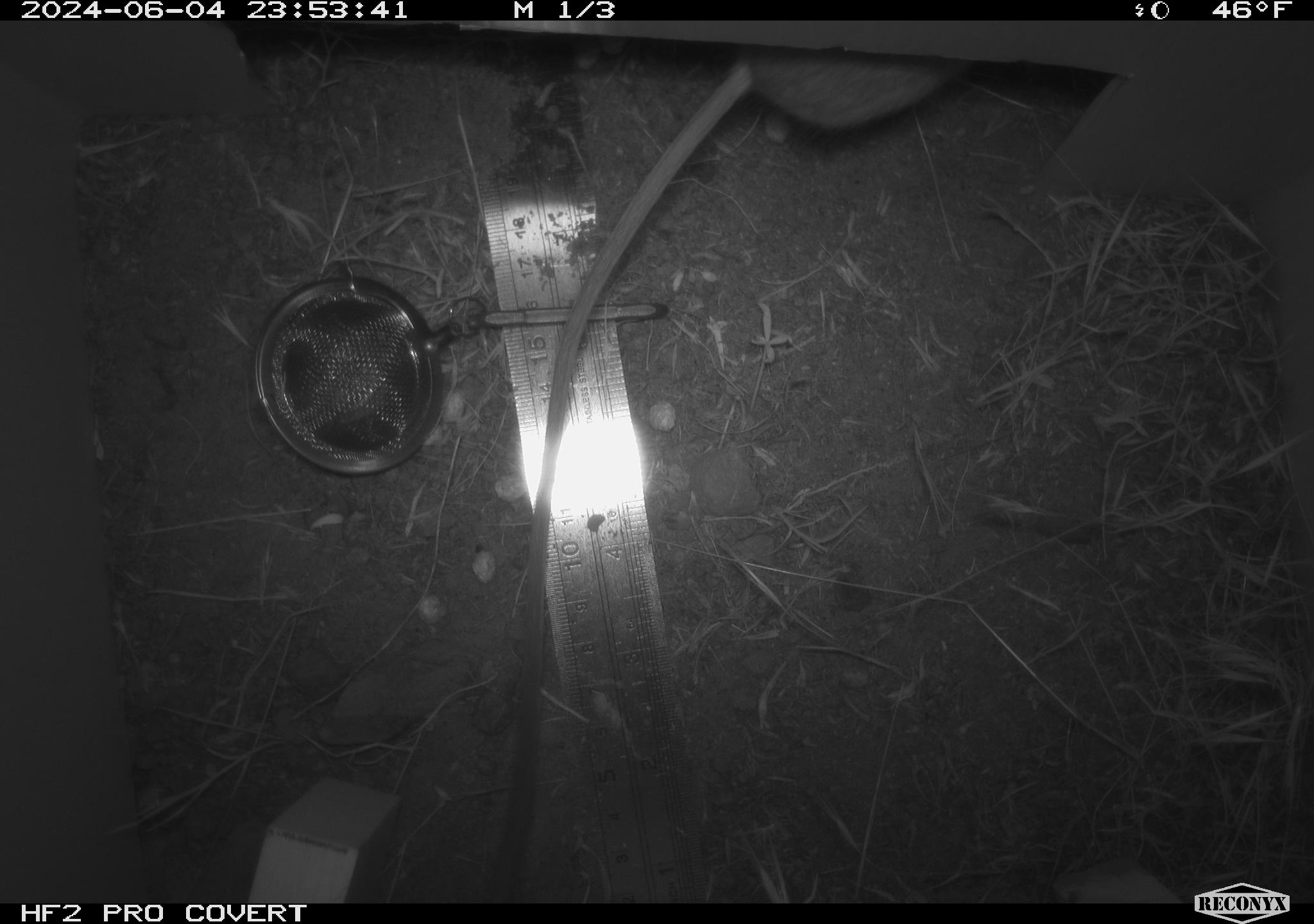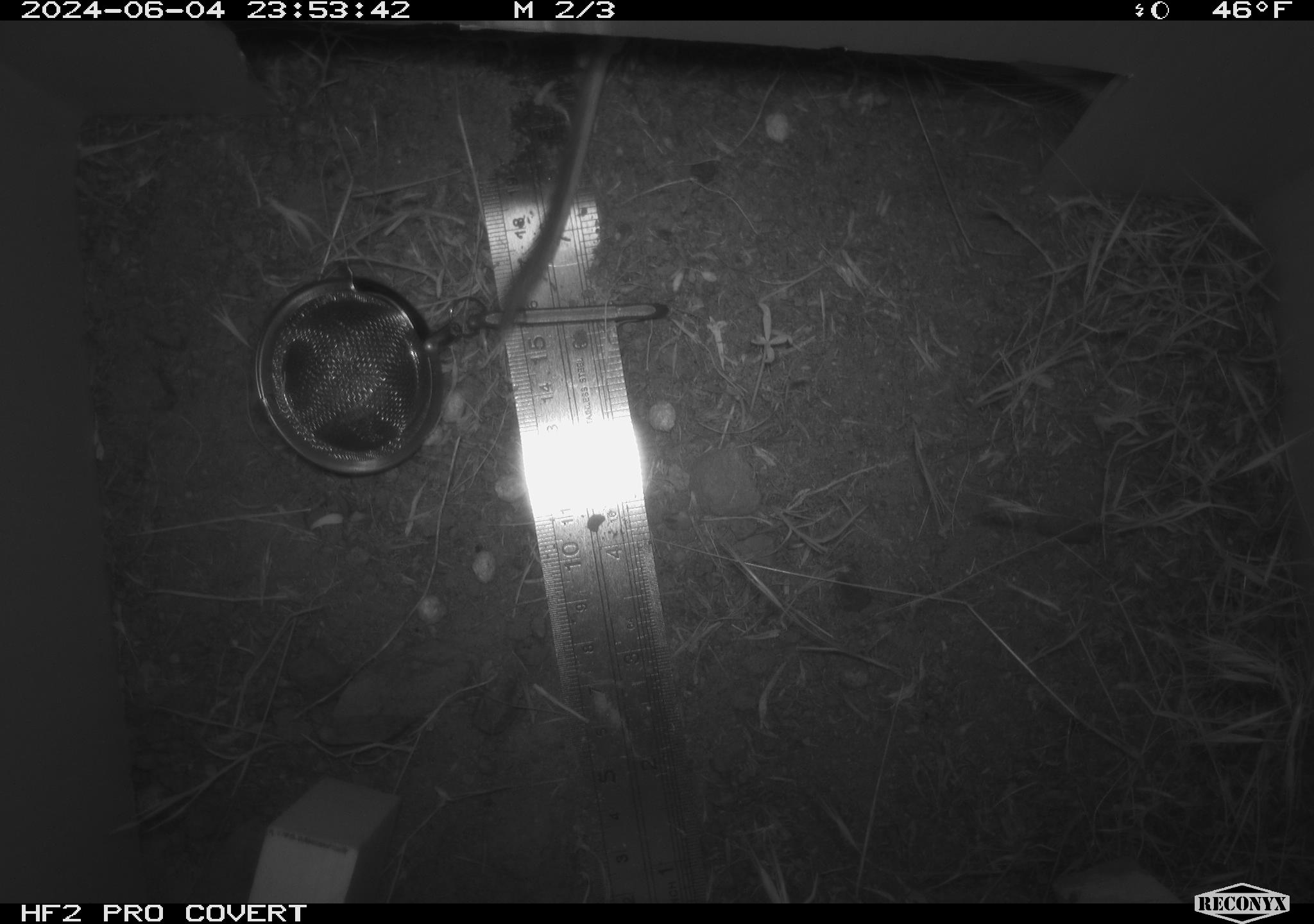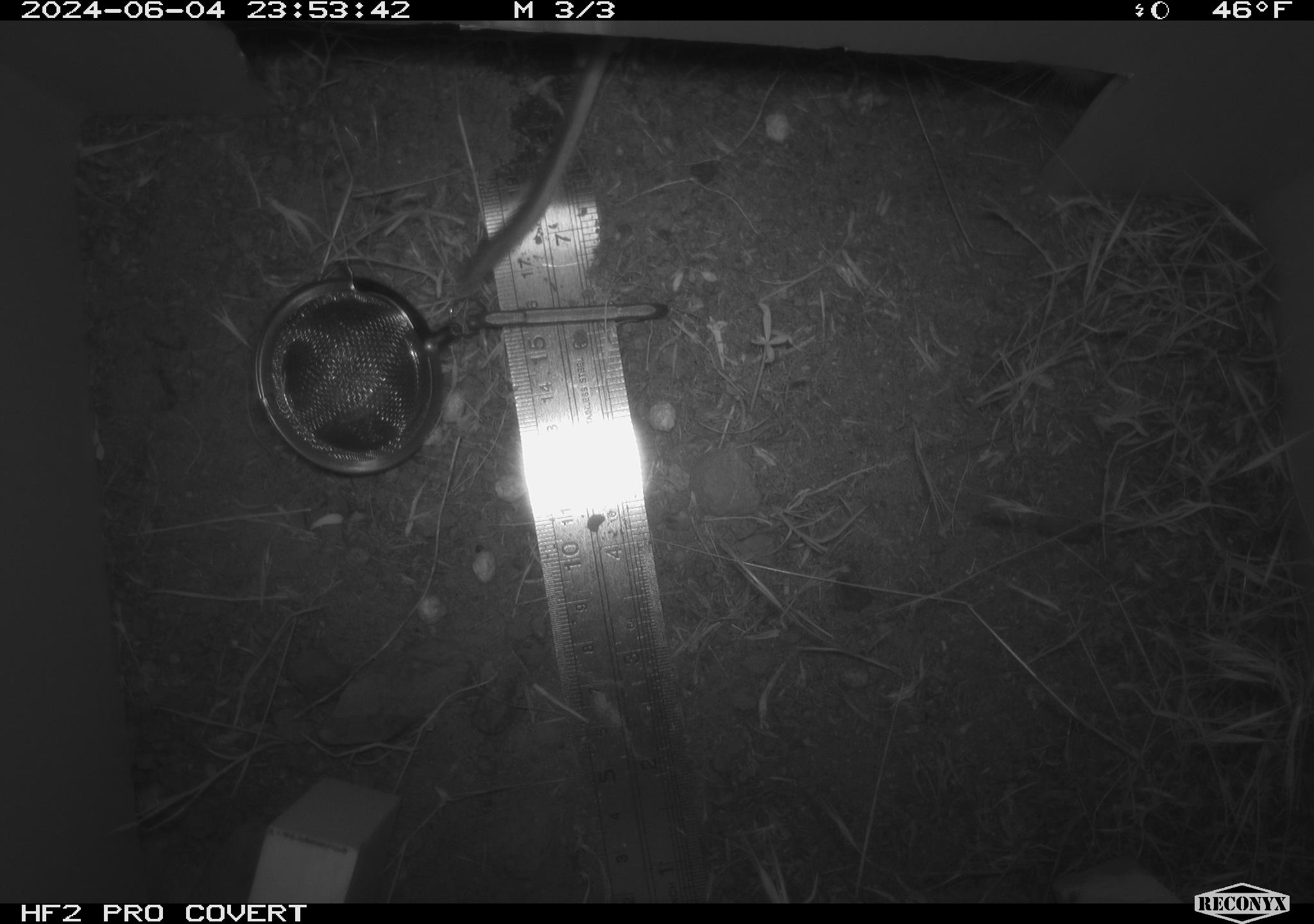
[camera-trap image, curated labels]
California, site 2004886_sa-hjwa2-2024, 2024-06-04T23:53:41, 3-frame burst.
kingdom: Animalia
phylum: Chordata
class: Mammalia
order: Rodentia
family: Heteromyidae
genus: Dipodomys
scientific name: Dipodomys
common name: kangaroo rats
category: dipodomys species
Dipodomys species (kangaroo rats) (Dipodomys).